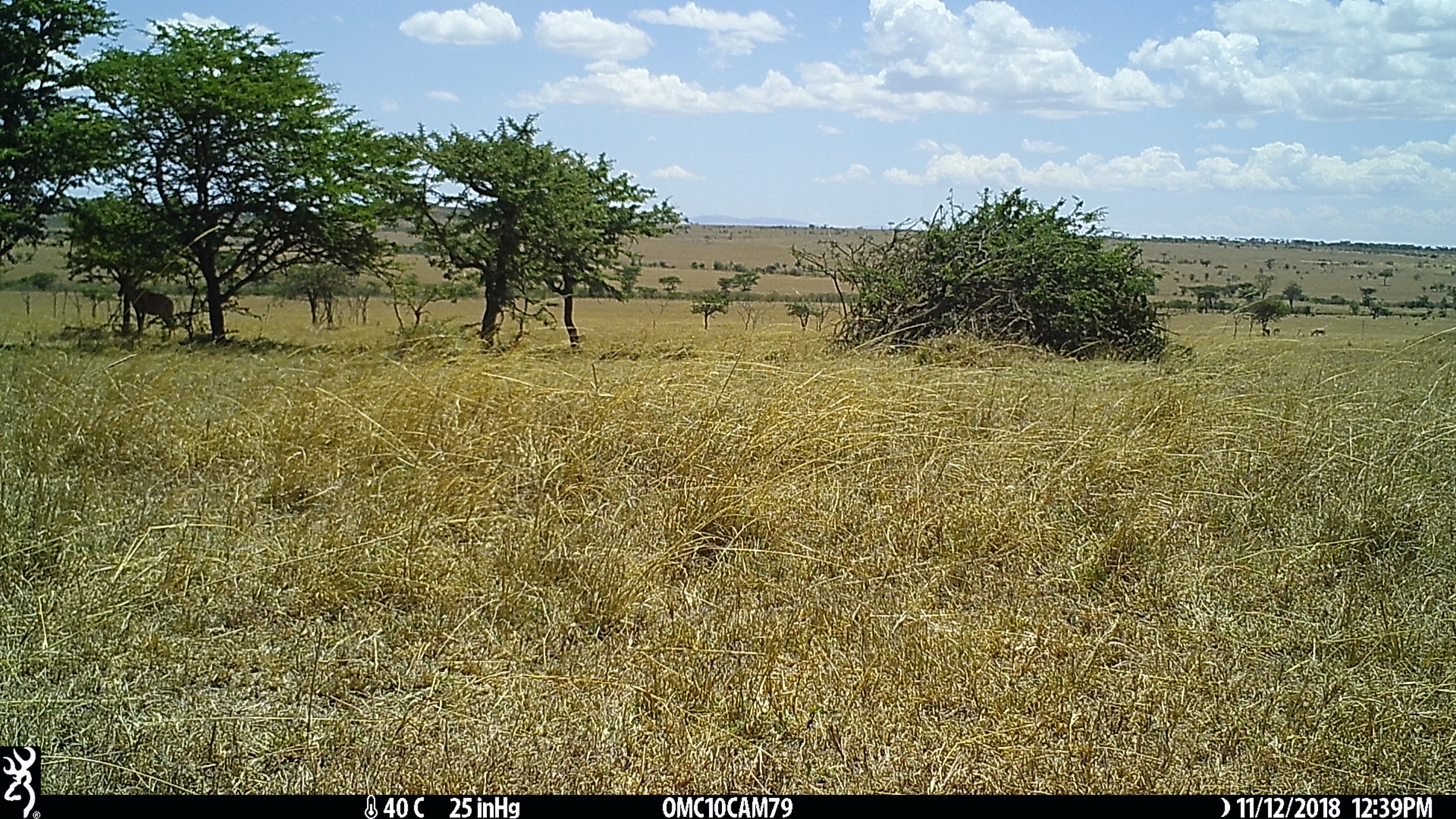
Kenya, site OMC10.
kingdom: Animalia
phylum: Chordata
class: Mammalia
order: Artiodactyla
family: Bovidae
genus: Damaliscus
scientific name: Damaliscus lunatus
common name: topi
Topi (Damaliscus lunatus).